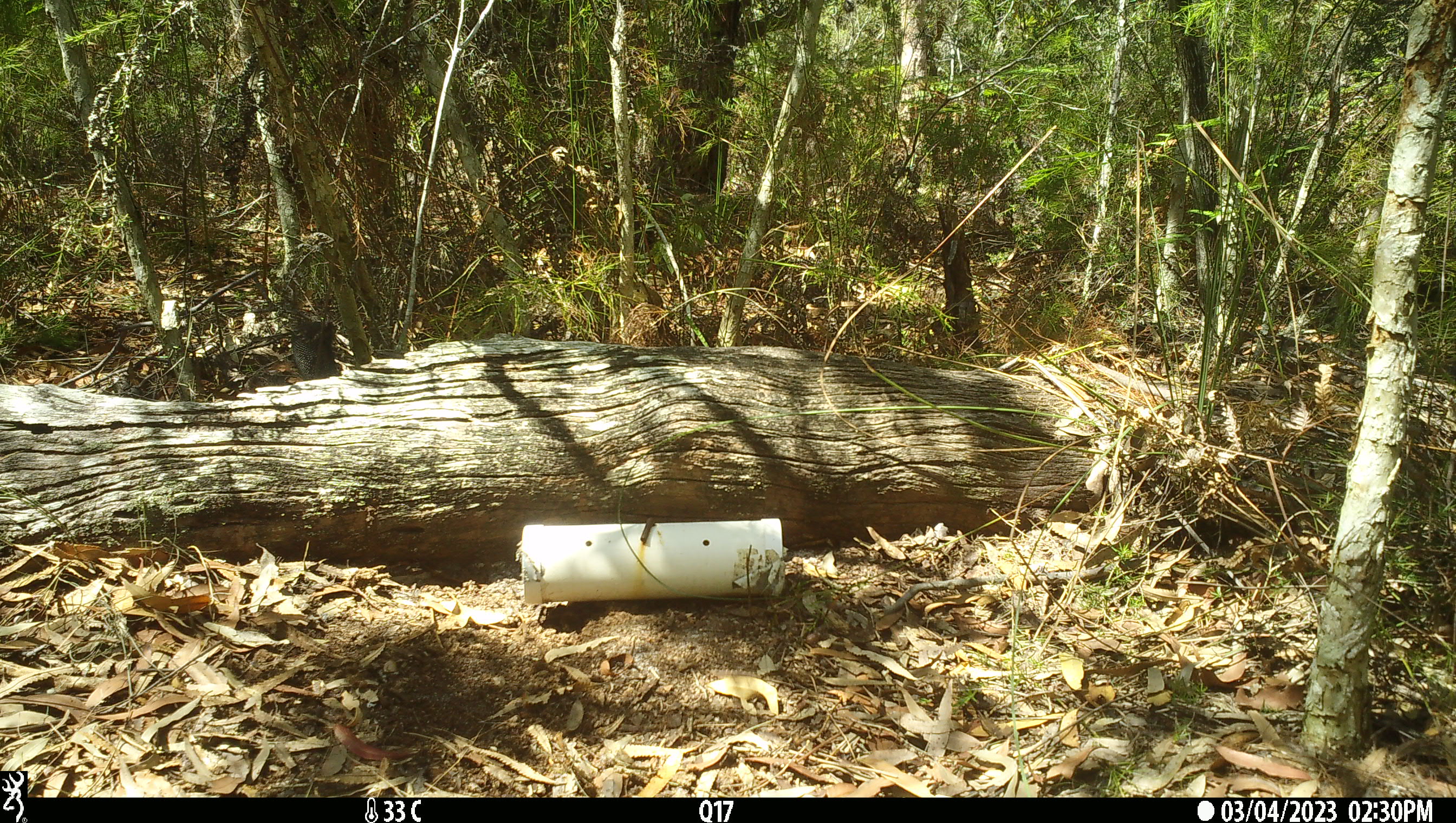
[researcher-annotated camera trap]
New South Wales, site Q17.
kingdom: Animalia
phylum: Chordata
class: Reptilia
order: Squamata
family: Varanidae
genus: Varanus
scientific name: Varanus varius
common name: lace monitor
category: goanna